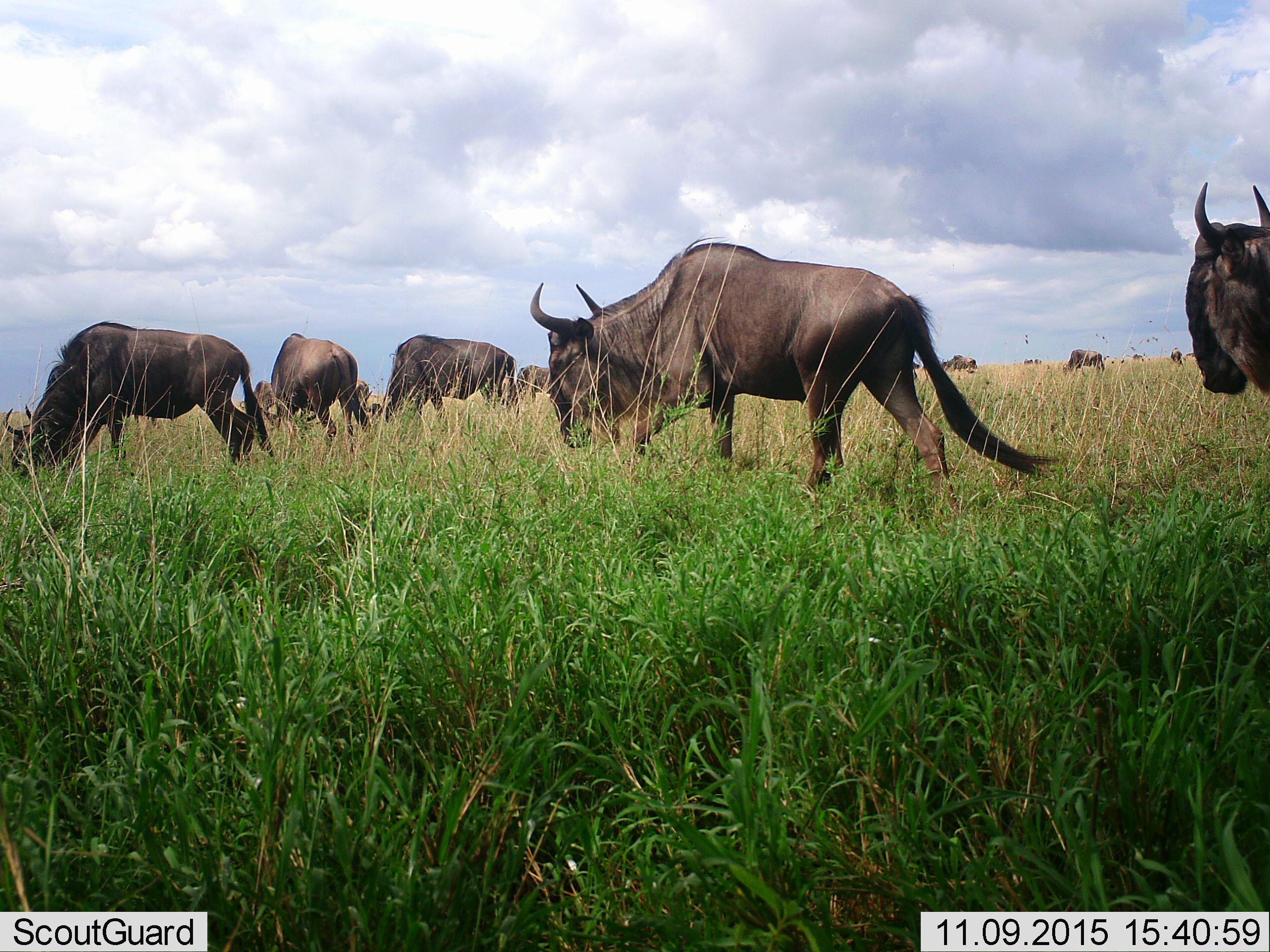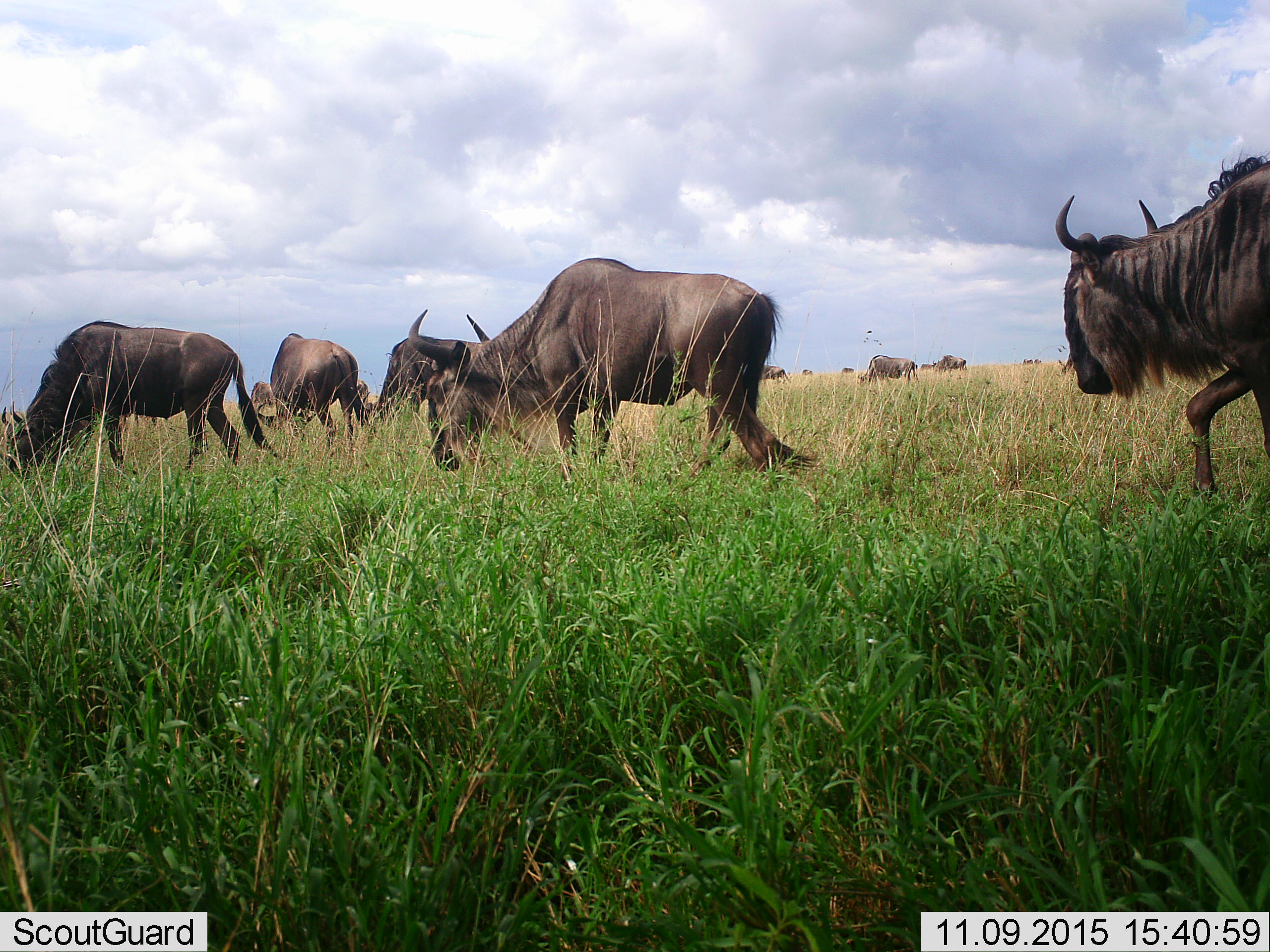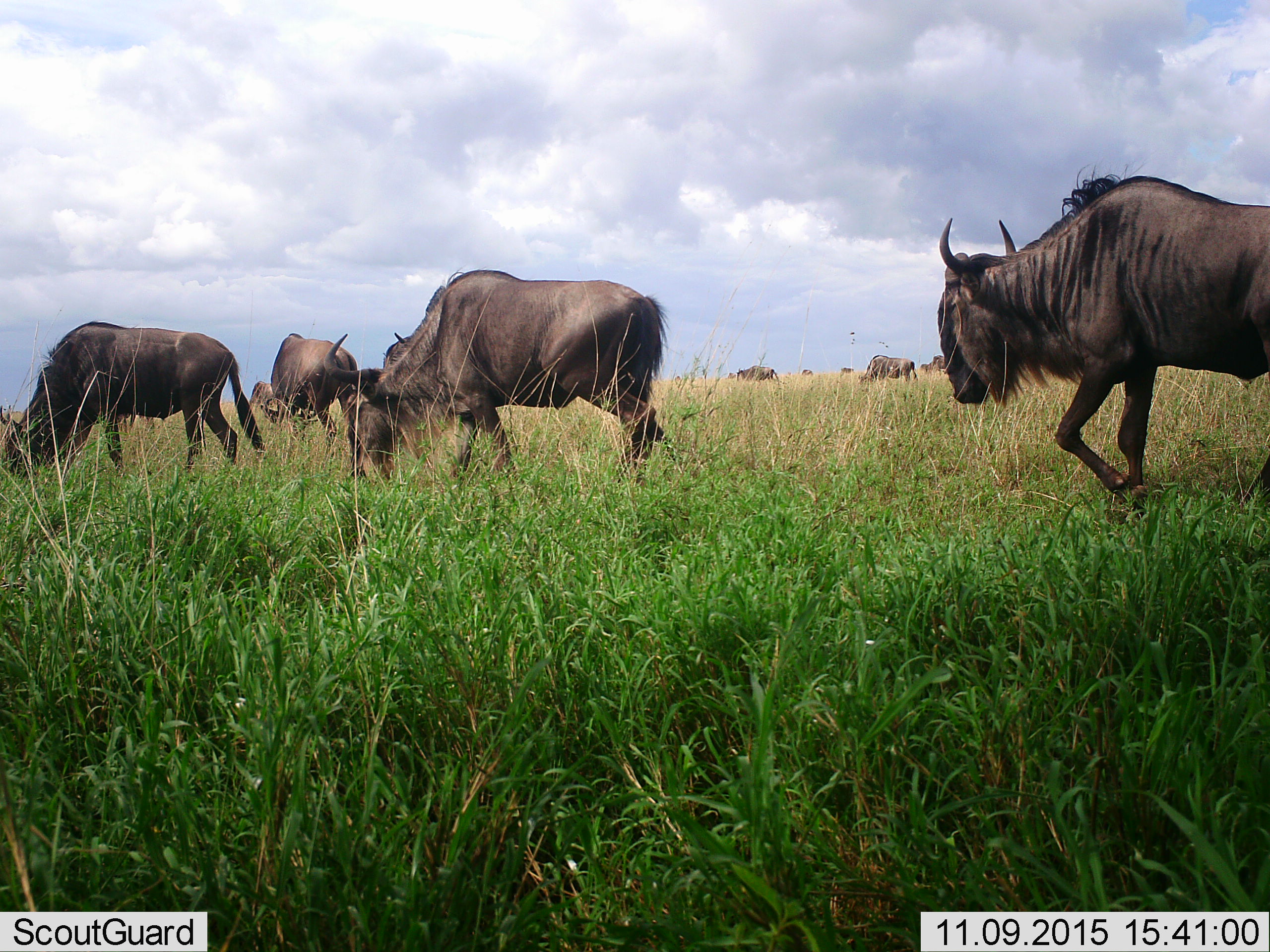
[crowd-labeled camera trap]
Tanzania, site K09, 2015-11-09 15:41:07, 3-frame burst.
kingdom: Animalia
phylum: Chordata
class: Mammalia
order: Artiodactyla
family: Bovidae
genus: Connochaetes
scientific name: Connochaetes taurinus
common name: blue wildebeest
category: wildebeest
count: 11-50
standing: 43%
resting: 0%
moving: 86%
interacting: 0%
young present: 0%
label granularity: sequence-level